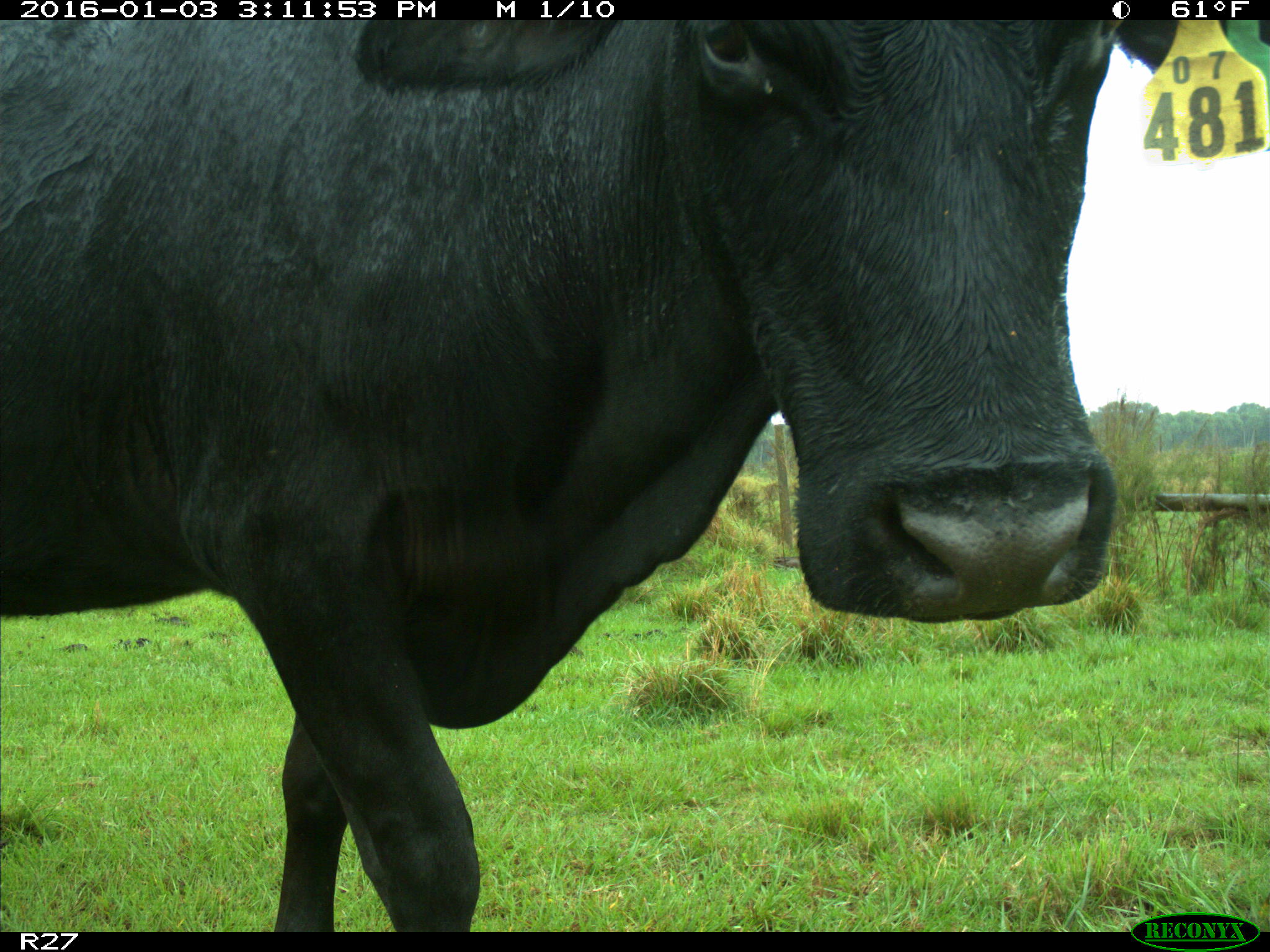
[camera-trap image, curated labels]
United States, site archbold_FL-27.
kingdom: Animalia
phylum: Chordata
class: Mammalia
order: Artiodactyla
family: Bovidae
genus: Bos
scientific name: Bos taurus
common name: domestic cow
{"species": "Bos taurus (domestic cow)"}